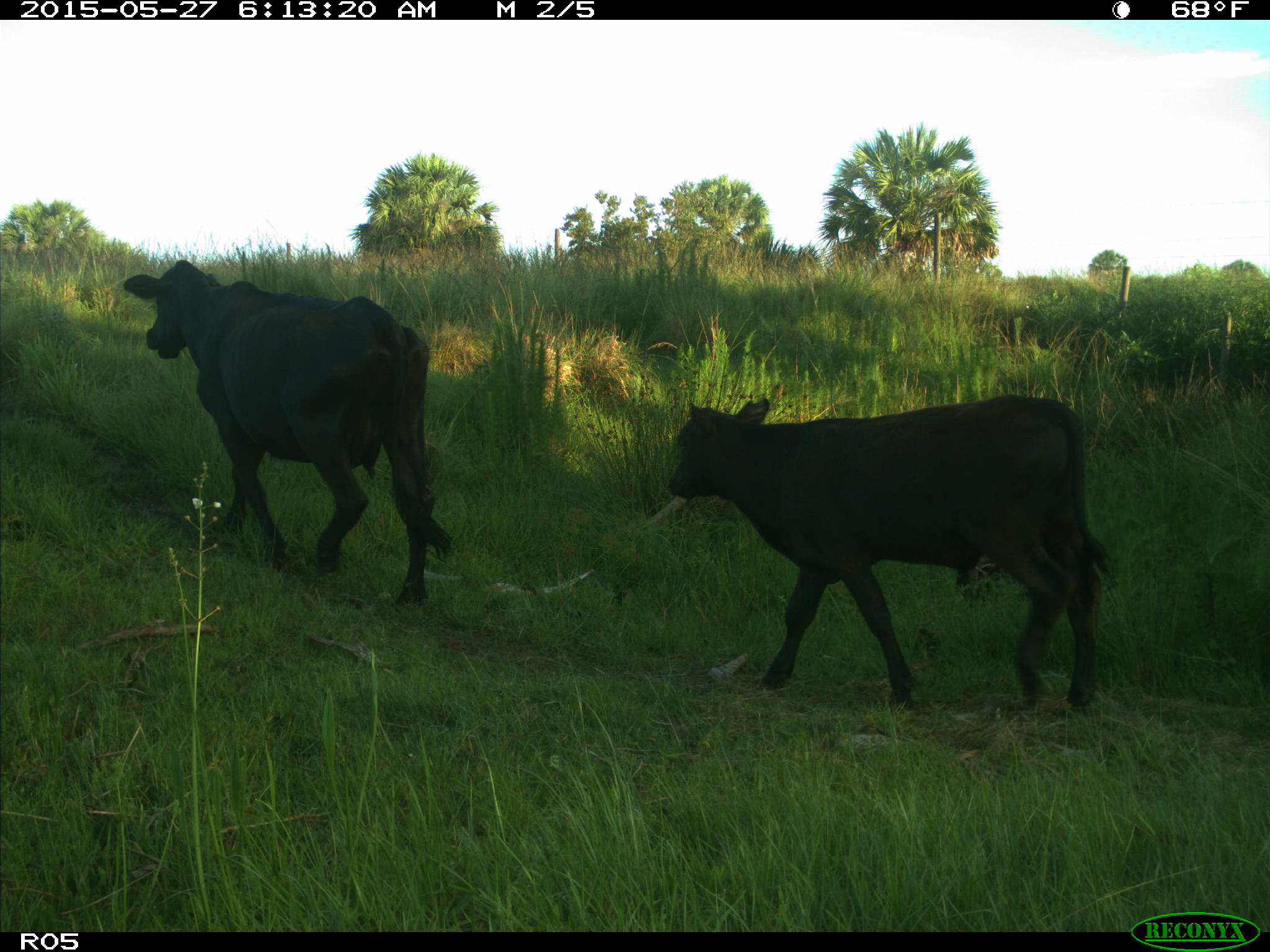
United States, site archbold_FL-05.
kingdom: Animalia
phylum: Chordata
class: Mammalia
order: Artiodactyla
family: Bovidae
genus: Bos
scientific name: Bos taurus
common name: domestic cow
Bos taurus (domestic cow).